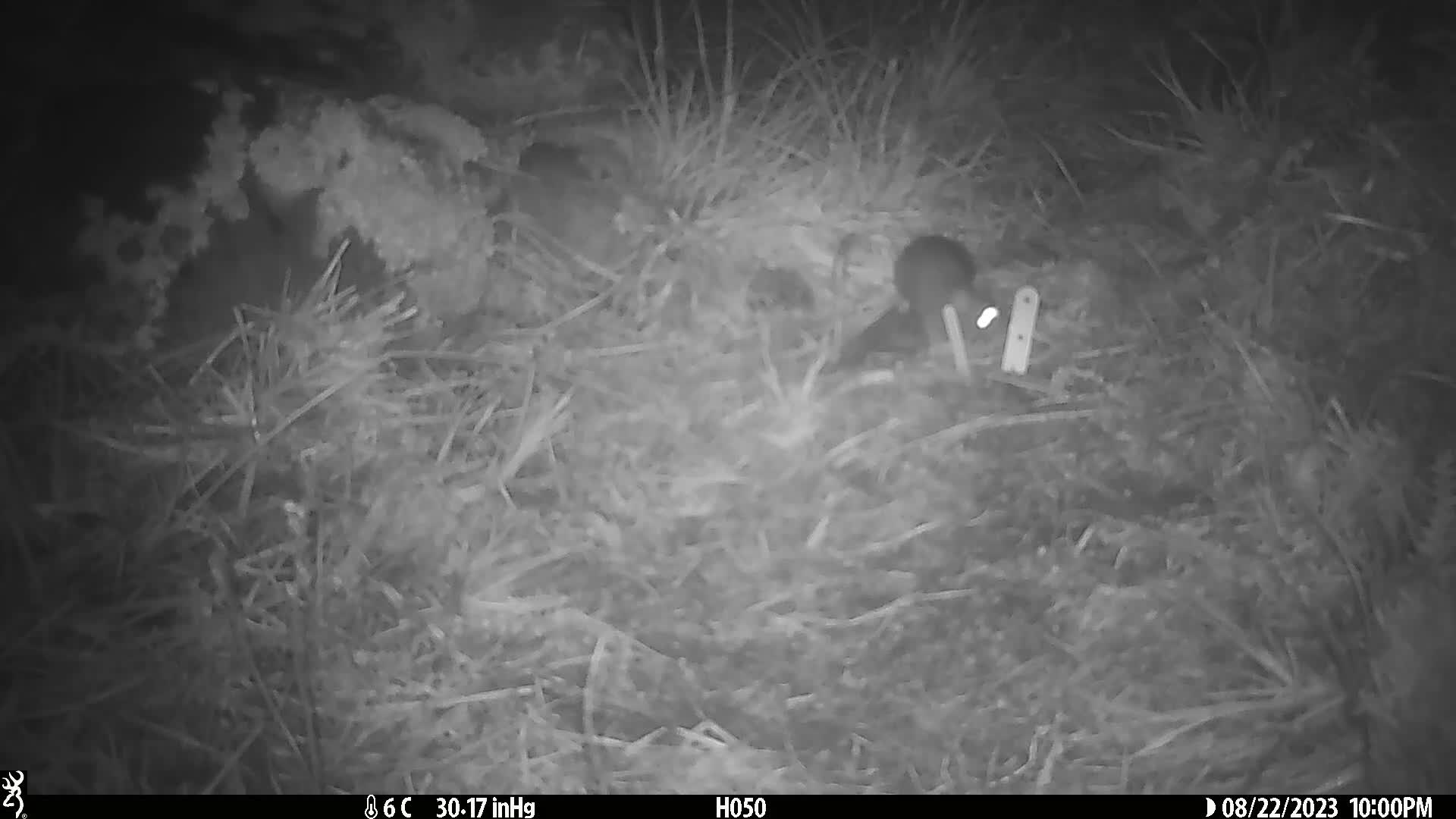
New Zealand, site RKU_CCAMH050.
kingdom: Animalia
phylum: Chordata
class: Mammalia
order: Rodentia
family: Muridae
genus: Rattus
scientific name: Rattus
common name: rat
Rat (Rattus).